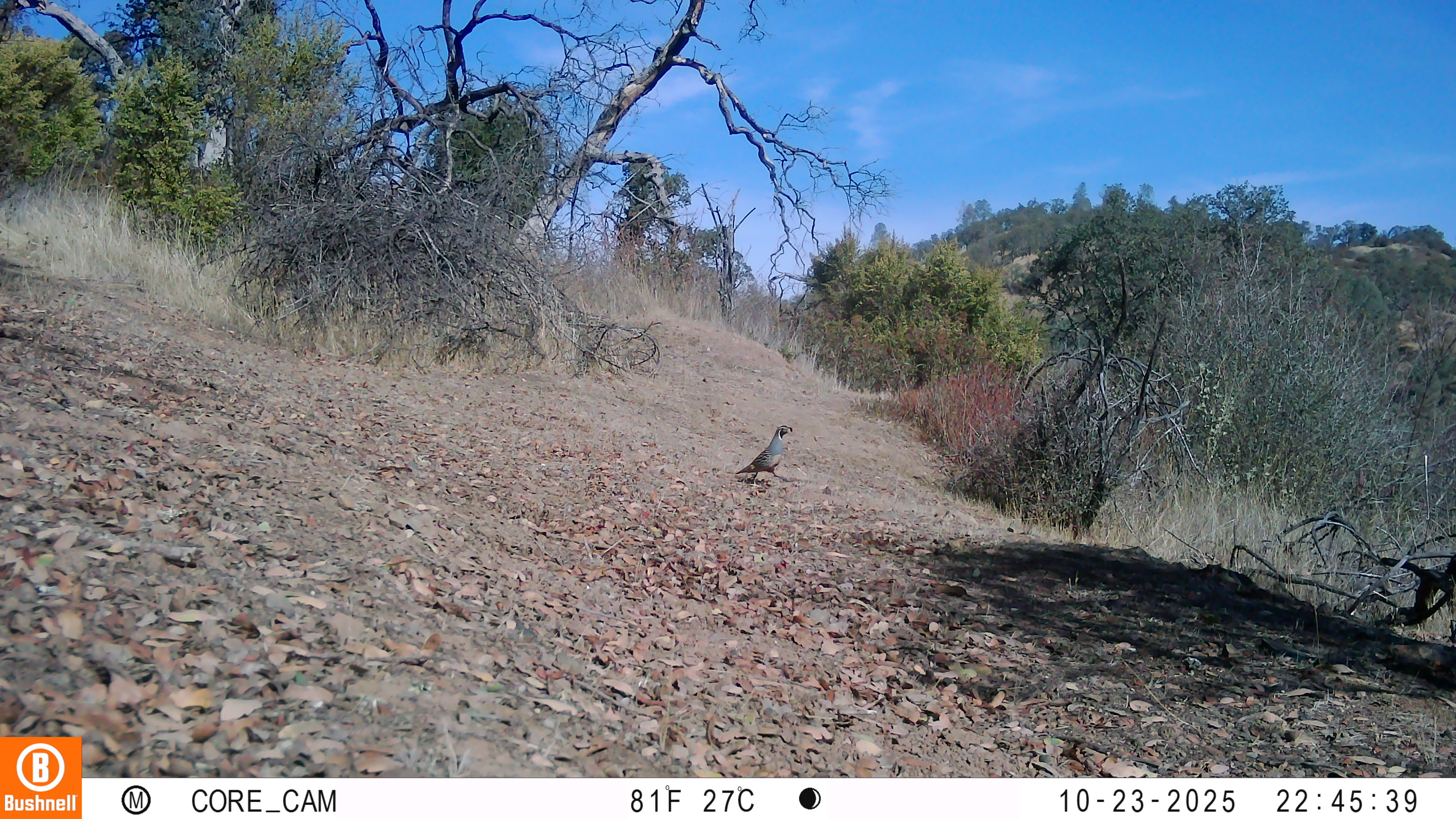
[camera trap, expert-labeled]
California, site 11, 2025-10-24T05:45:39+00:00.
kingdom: Animalia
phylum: Chordata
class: Aves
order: Galliformes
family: Odontophoridae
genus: Callipepla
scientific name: Callipepla californica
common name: california quail